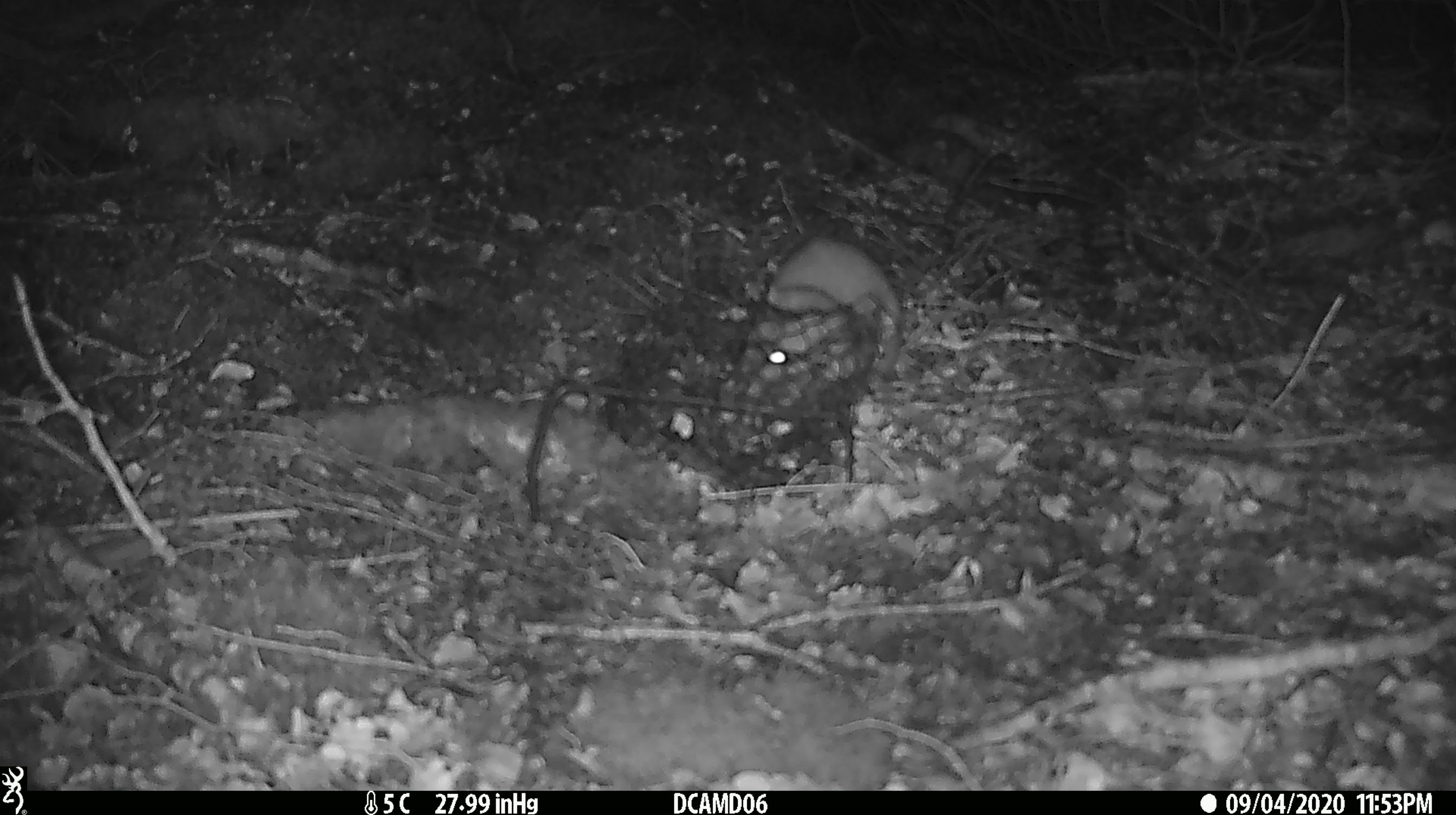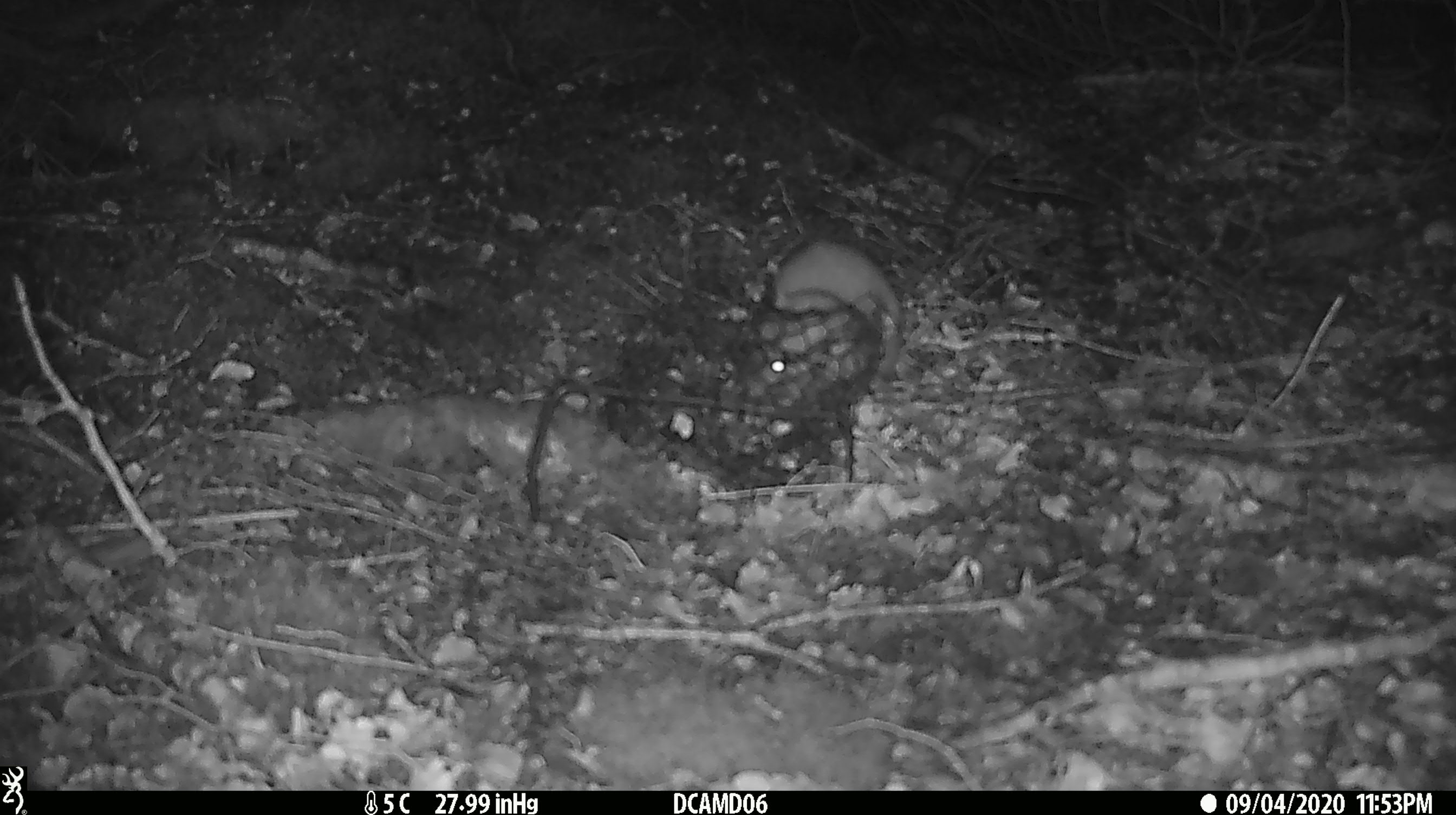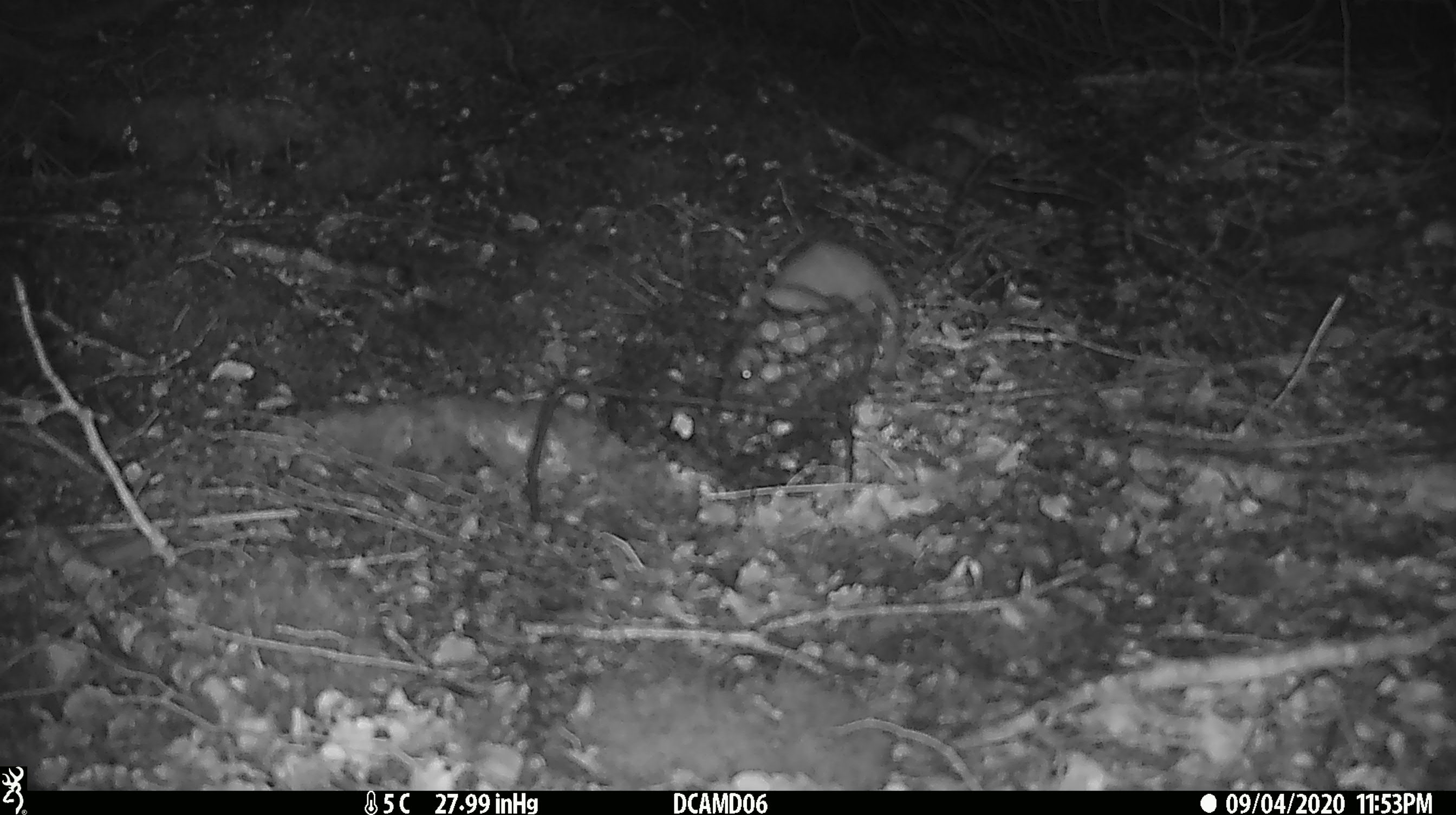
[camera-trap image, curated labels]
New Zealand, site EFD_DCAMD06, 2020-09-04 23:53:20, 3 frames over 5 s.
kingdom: Animalia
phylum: Chordata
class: Mammalia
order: Carnivora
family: Mustelidae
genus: Mustela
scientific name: Mustela erminea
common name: stoat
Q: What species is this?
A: Stoat (Mustela erminea).